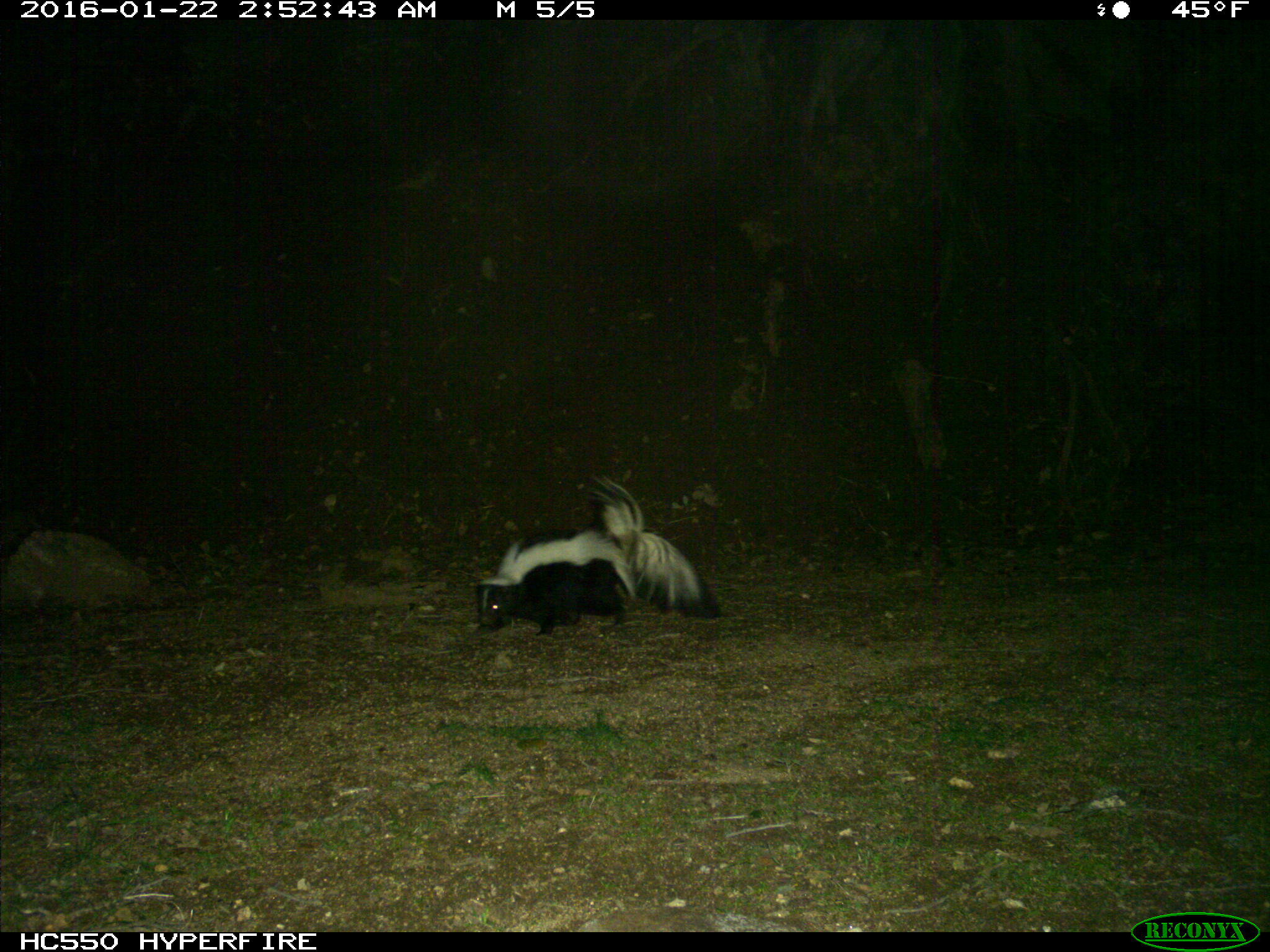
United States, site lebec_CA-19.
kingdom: Animalia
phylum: Chordata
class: Mammalia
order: Carnivora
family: Mephitidae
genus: Mephitis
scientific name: Mephitis mephitis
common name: striped skunk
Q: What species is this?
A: Mephitis mephitis (striped skunk).